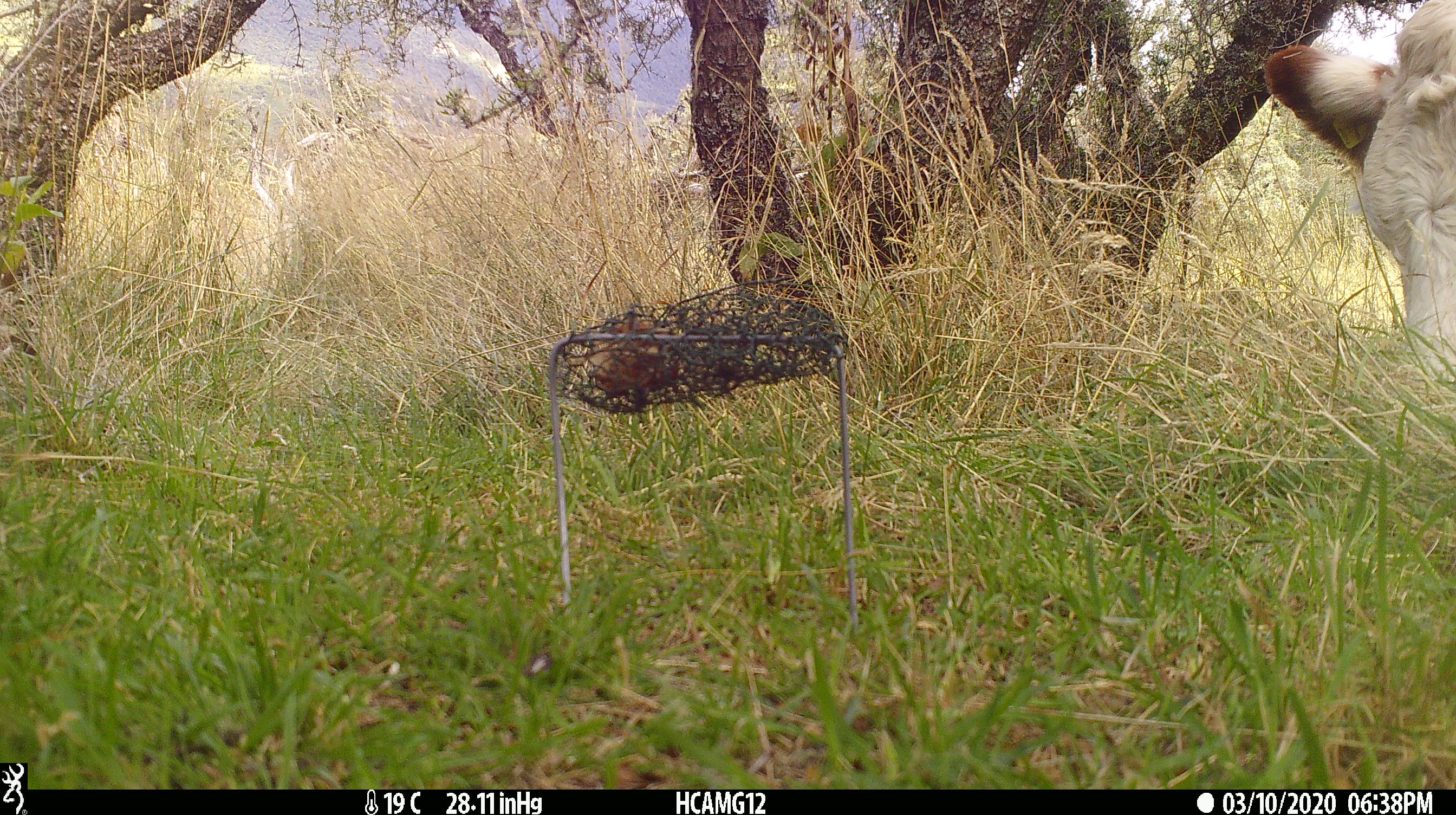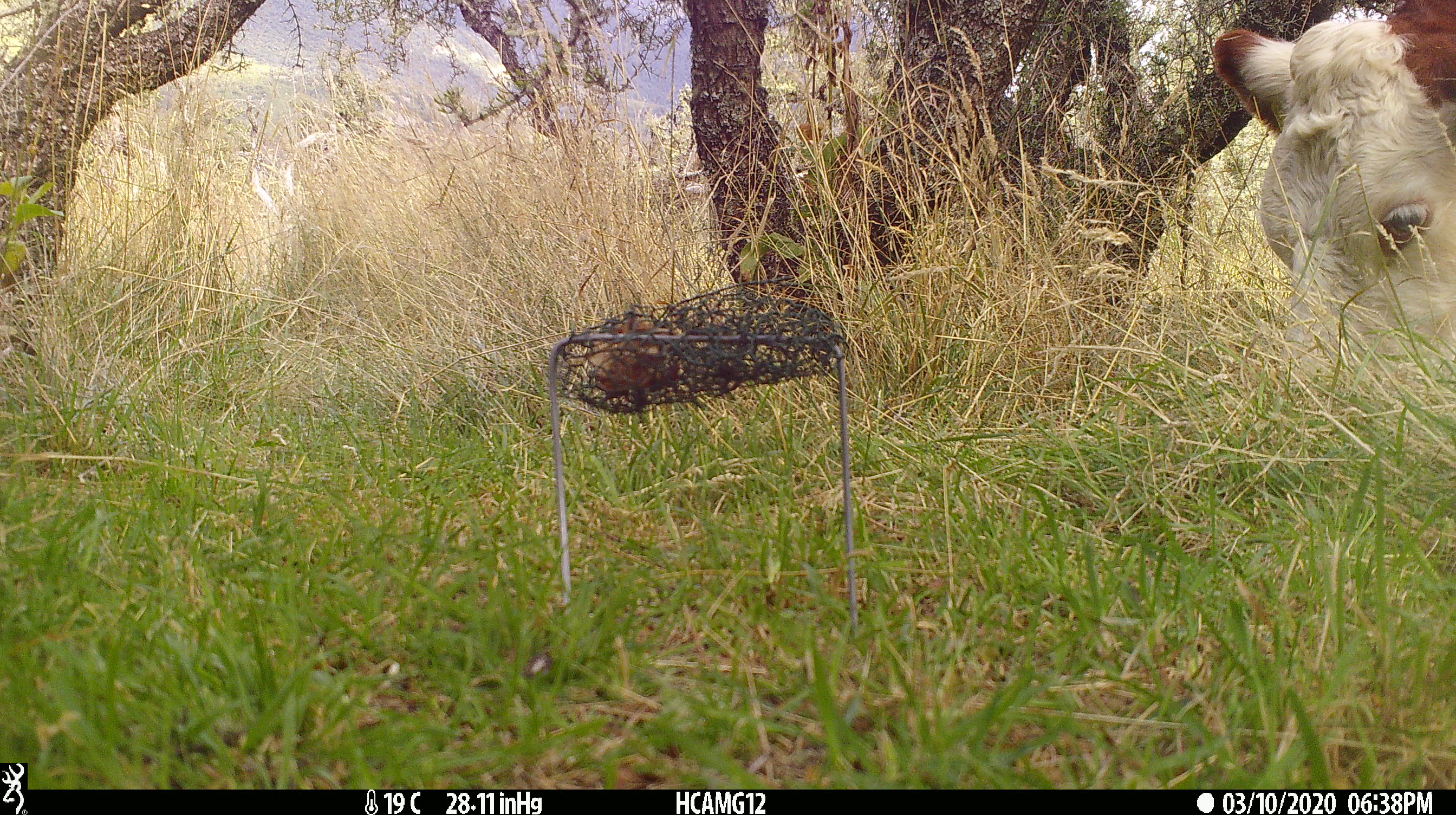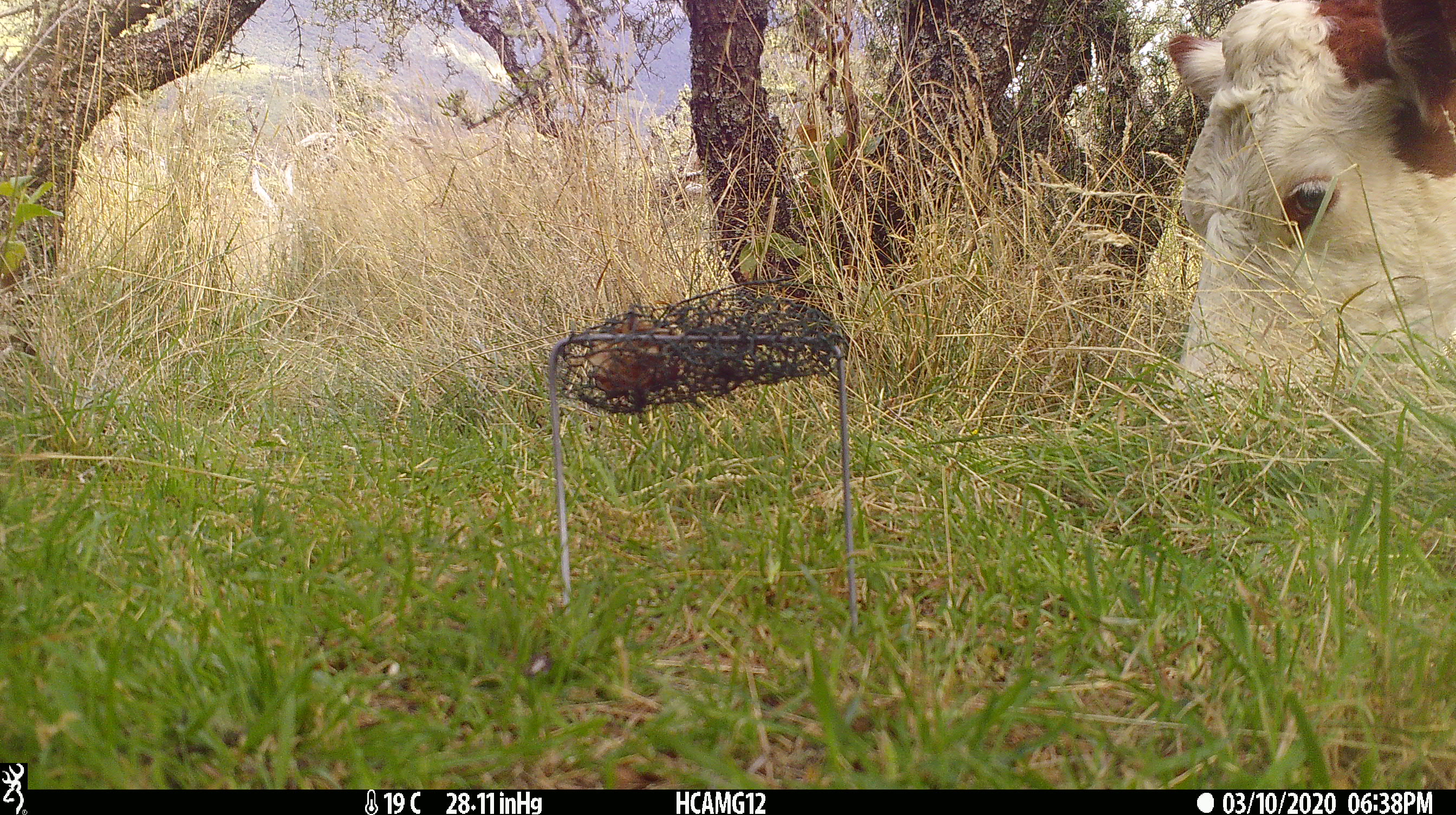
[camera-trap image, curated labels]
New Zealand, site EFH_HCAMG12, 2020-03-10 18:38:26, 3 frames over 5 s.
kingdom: Animalia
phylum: Chordata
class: Mammalia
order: Artiodactyla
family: Bovidae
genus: Bos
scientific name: Bos taurus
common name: domestic cow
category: cow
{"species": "cow (domestic cow) (Bos taurus)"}